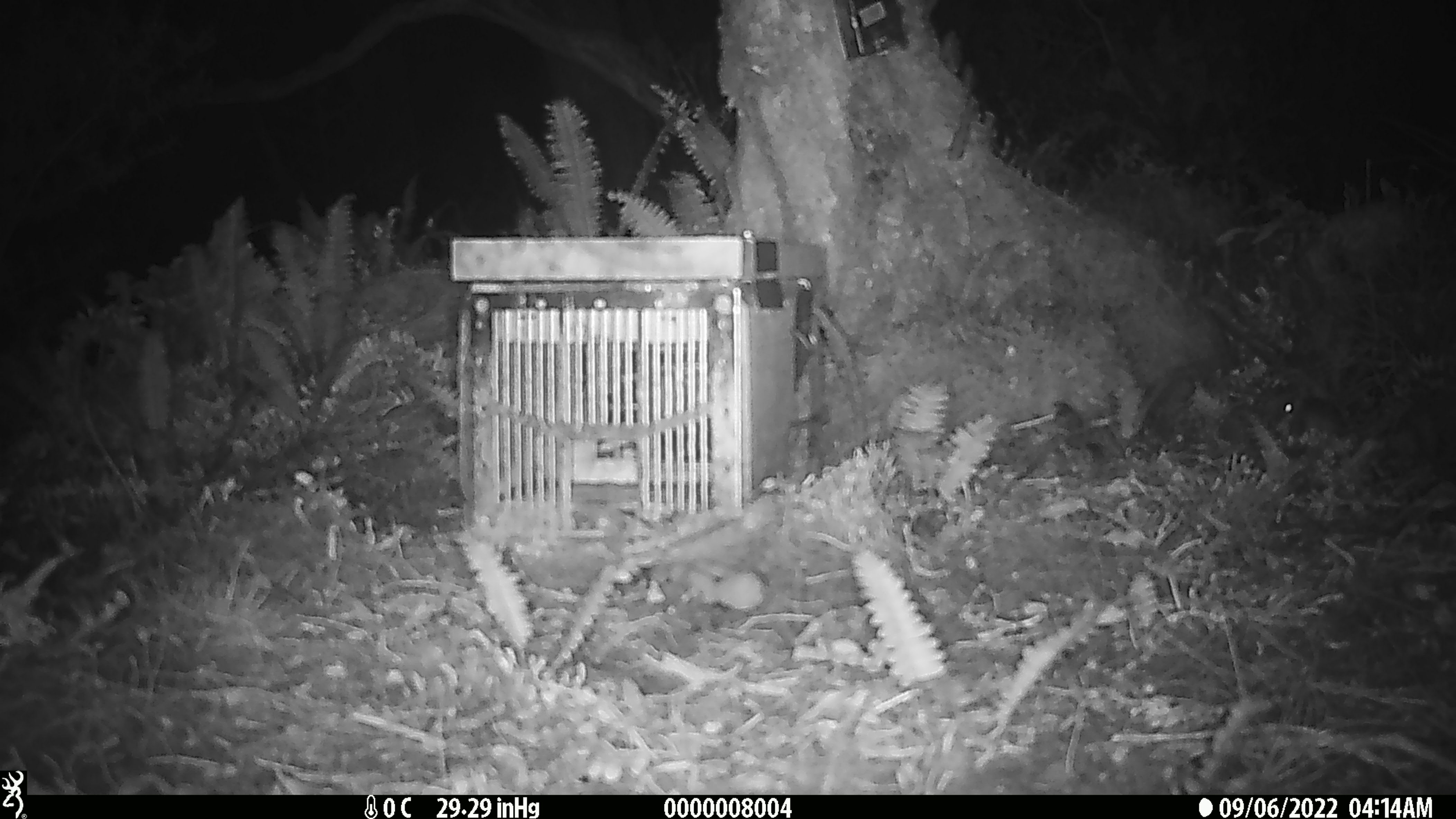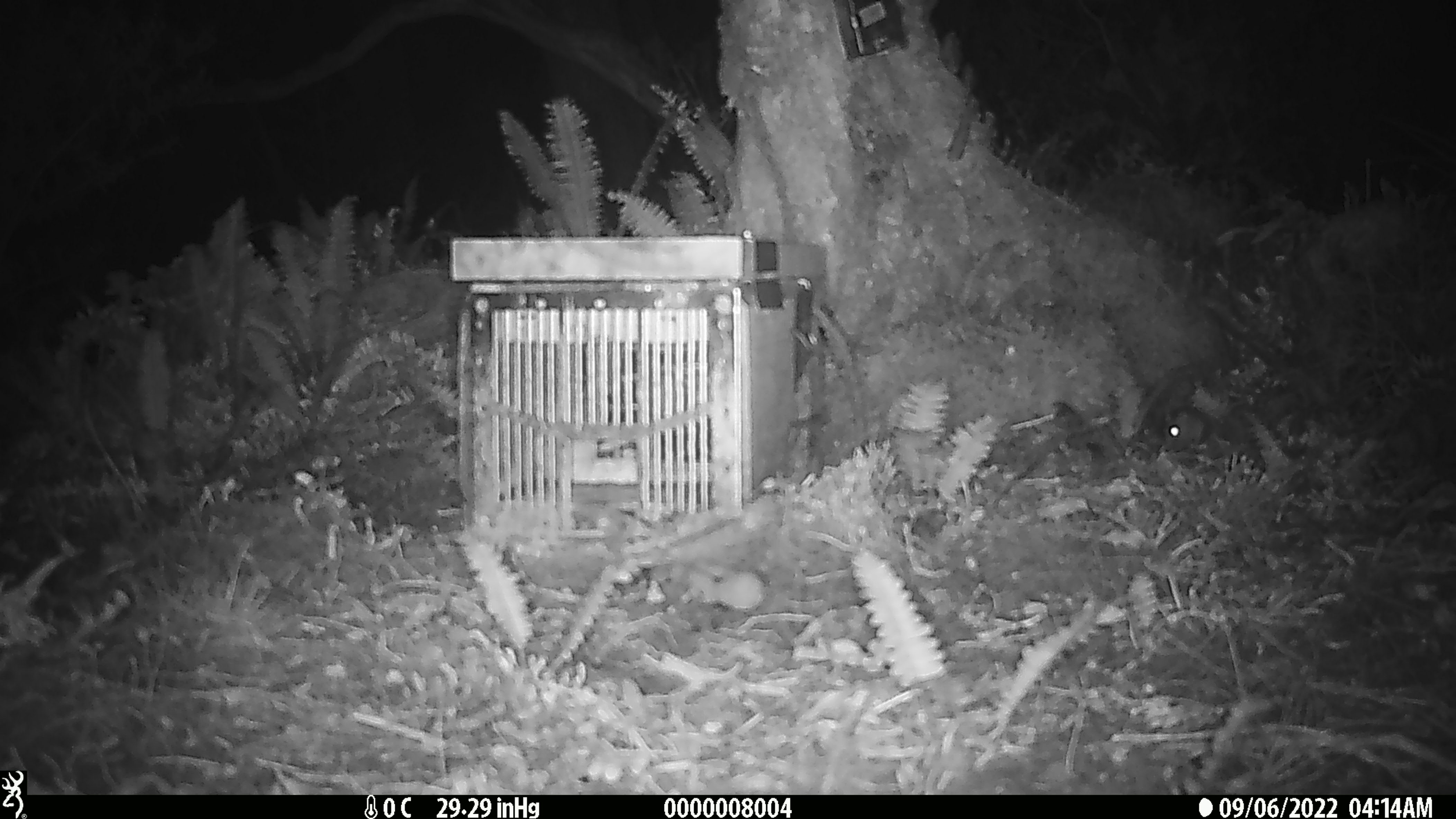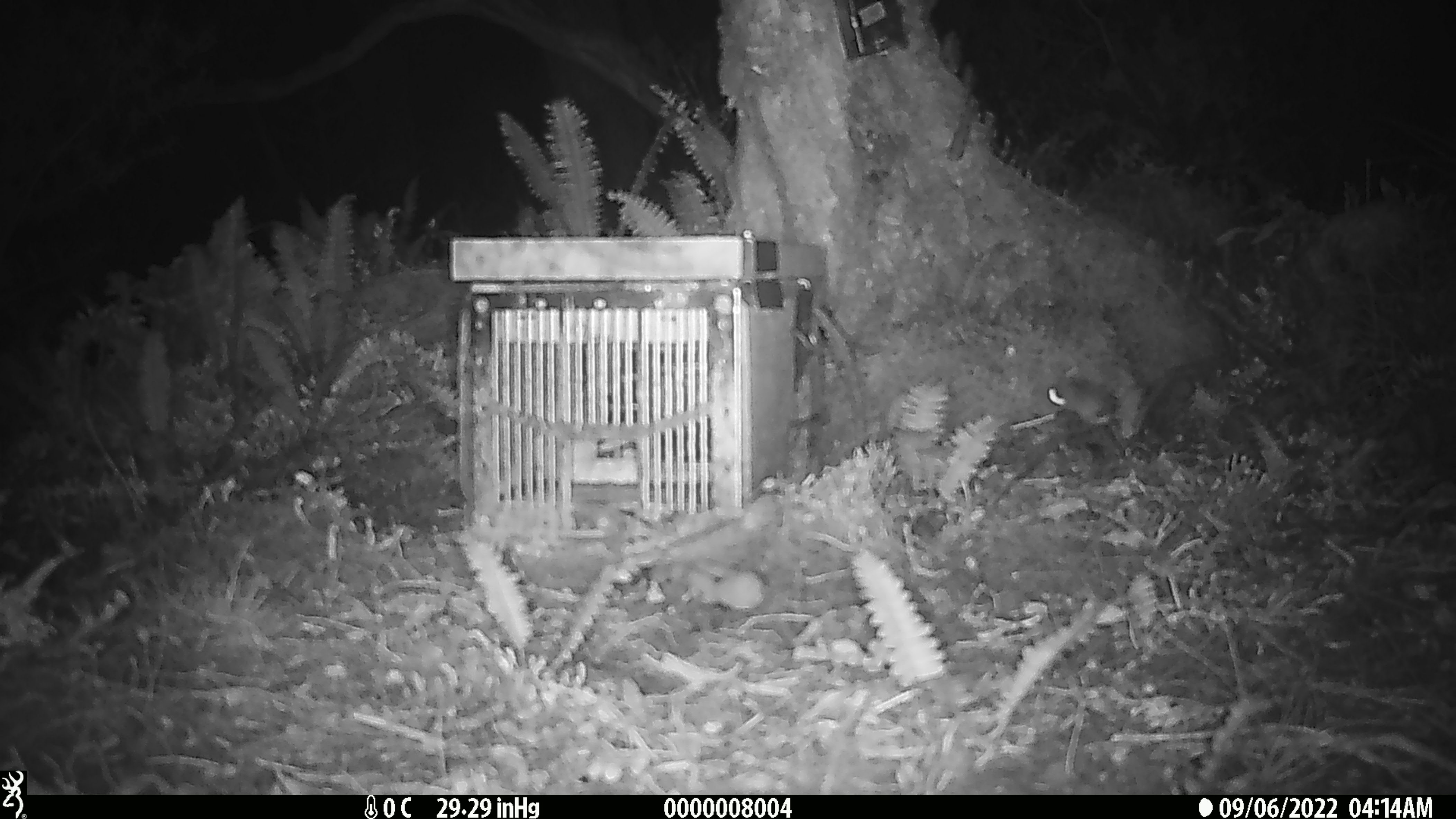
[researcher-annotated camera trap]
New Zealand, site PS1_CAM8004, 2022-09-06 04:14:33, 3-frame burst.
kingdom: Animalia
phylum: Chordata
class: Mammalia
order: Rodentia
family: Muridae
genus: Mus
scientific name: Mus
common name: mouse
Mouse (Mus).